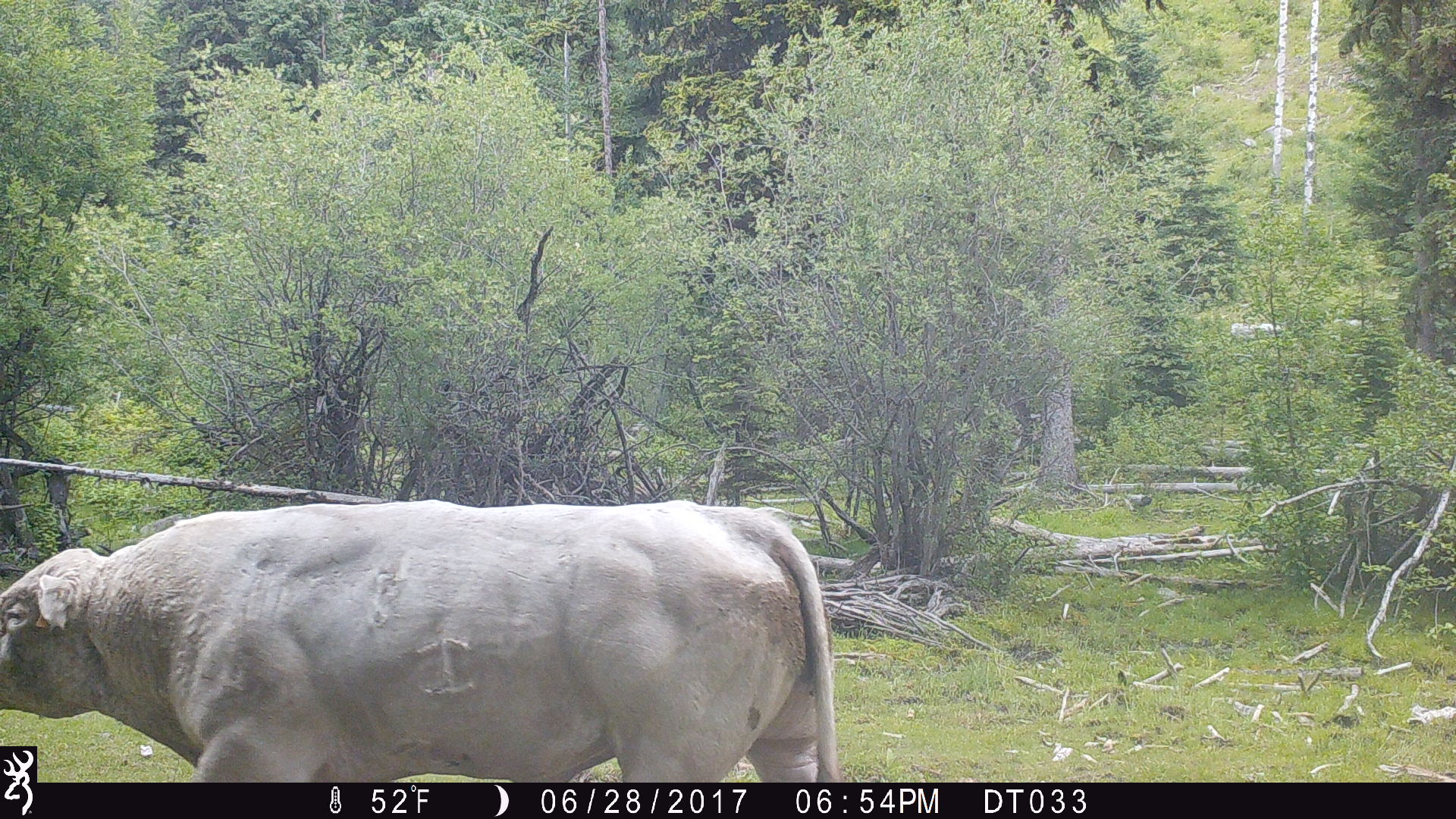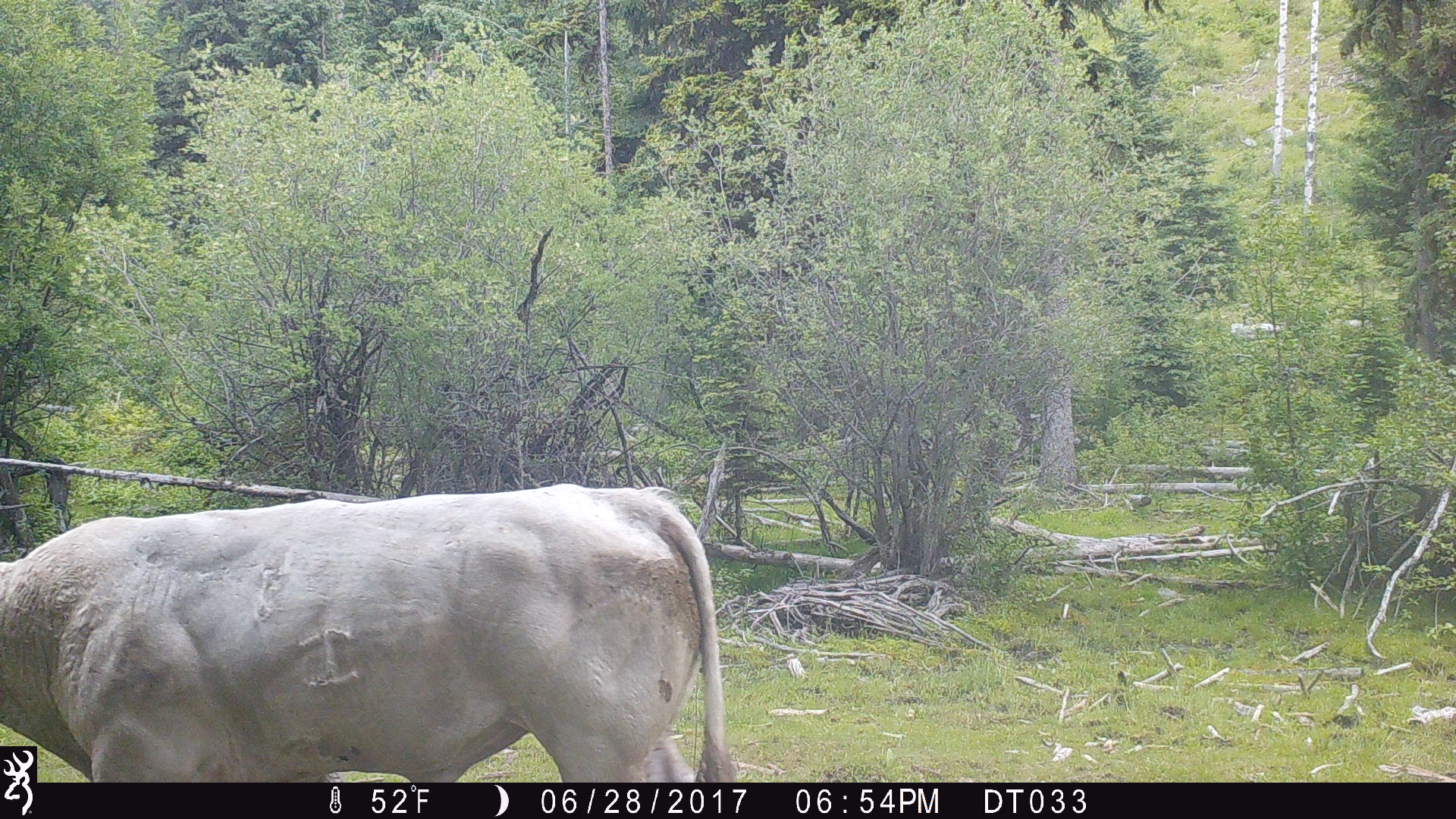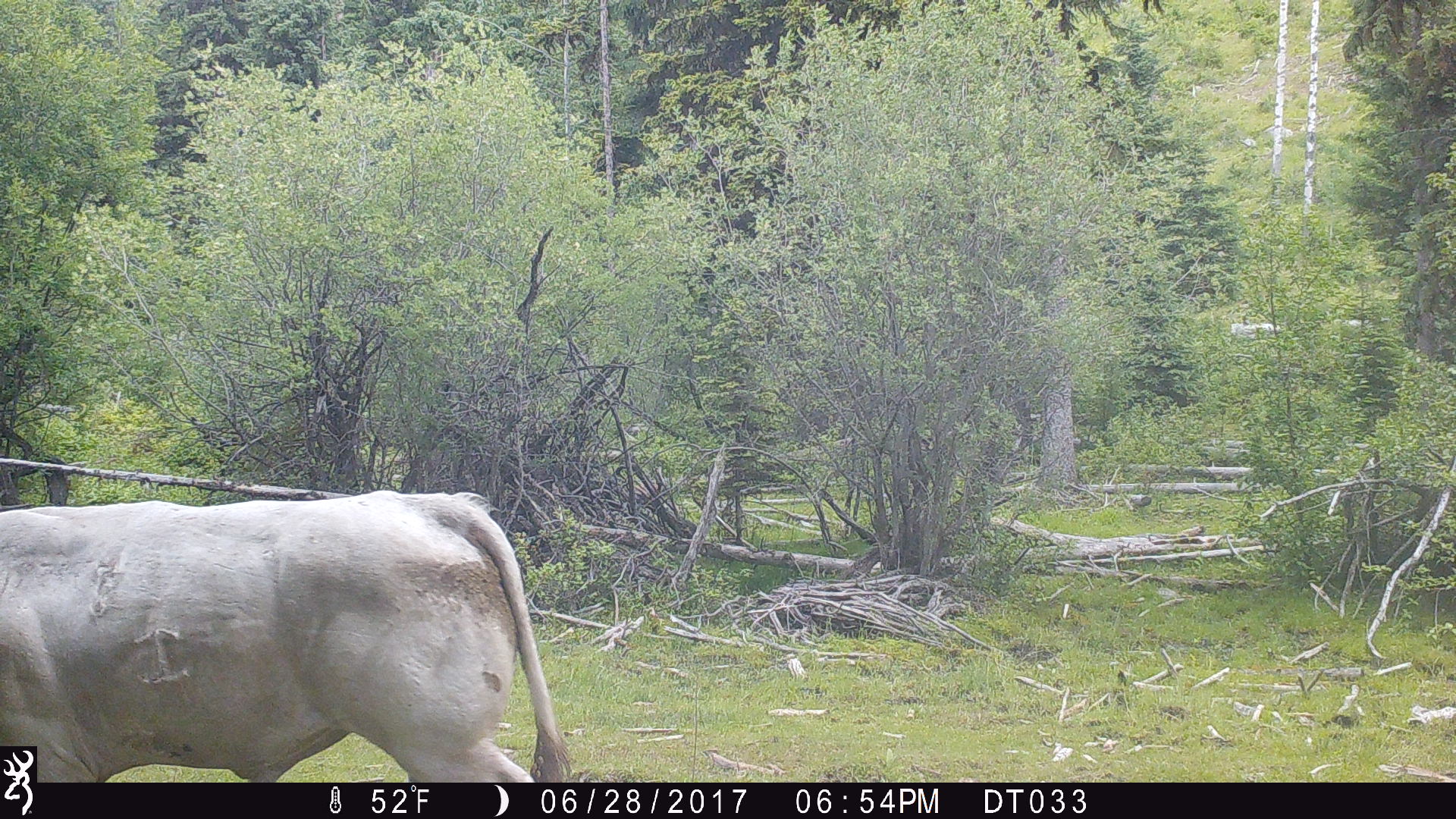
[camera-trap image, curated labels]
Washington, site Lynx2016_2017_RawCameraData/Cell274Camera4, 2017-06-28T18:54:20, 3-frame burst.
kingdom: Animalia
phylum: Chordata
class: Mammalia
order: Artiodactyla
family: Bovidae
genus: Bos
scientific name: Bos taurus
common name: domestic cattle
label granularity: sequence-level